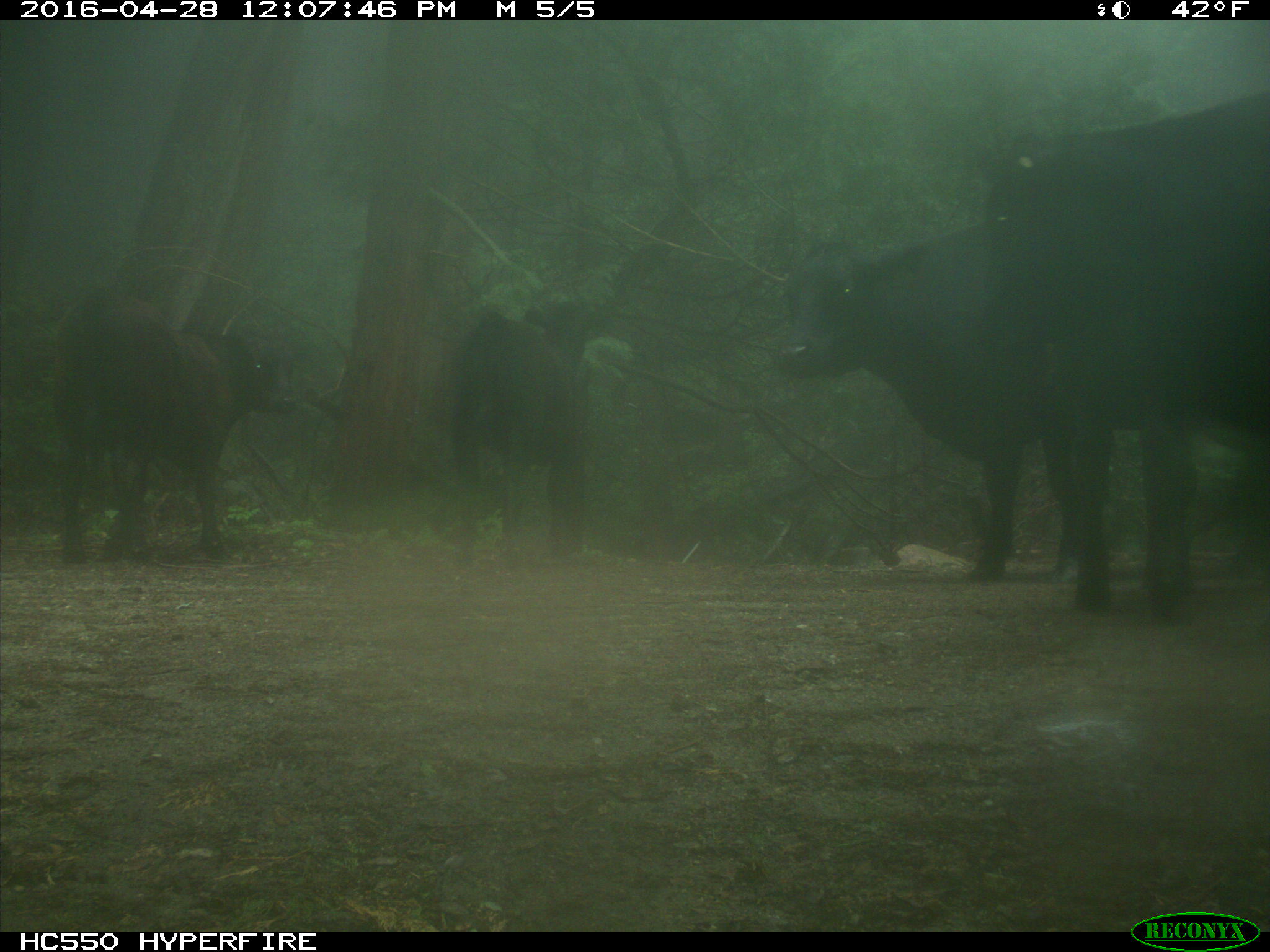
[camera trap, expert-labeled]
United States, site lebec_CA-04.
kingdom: Animalia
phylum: Chordata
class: Mammalia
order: Artiodactyla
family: Bovidae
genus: Bos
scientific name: Bos taurus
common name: domestic cow